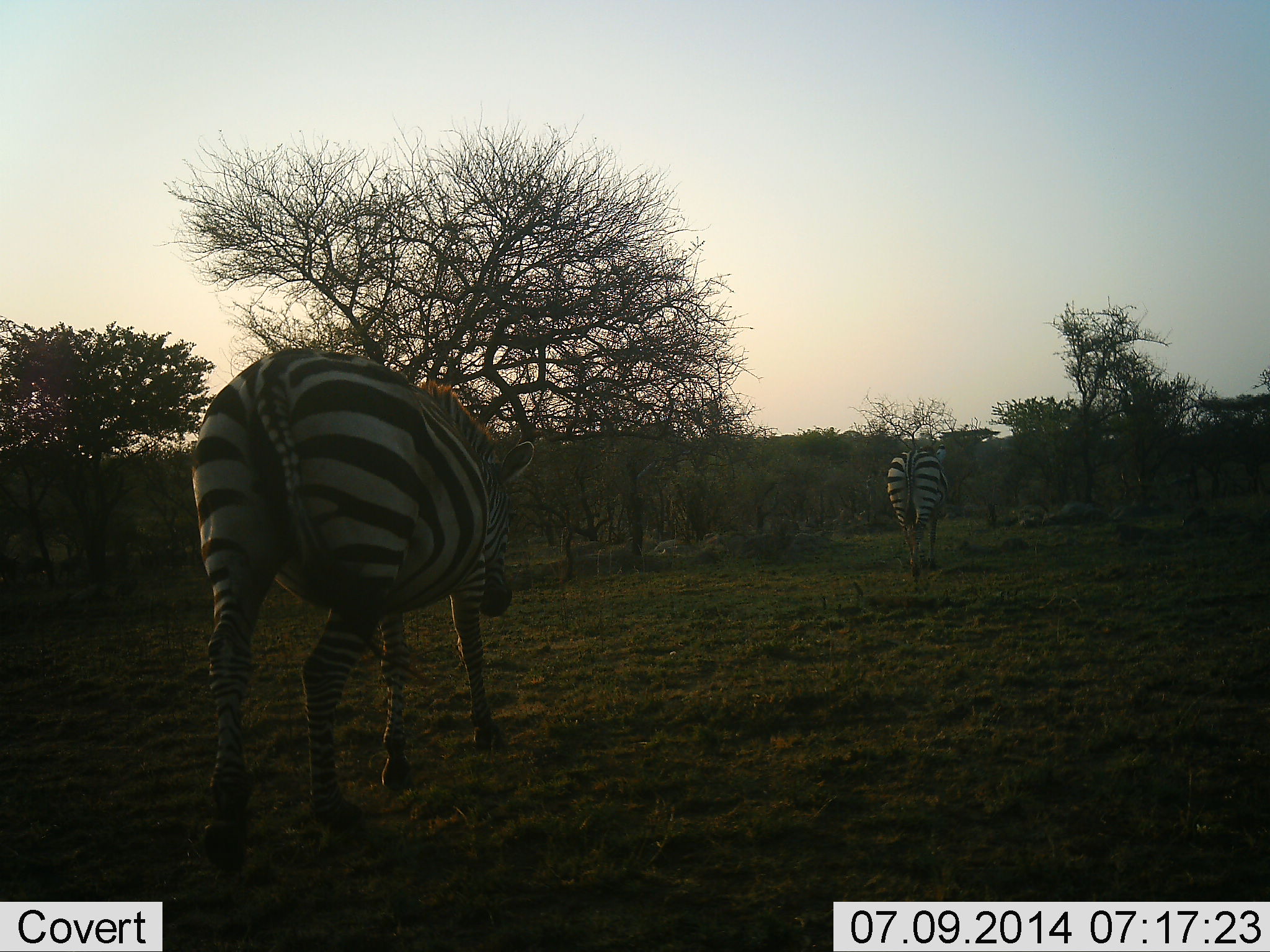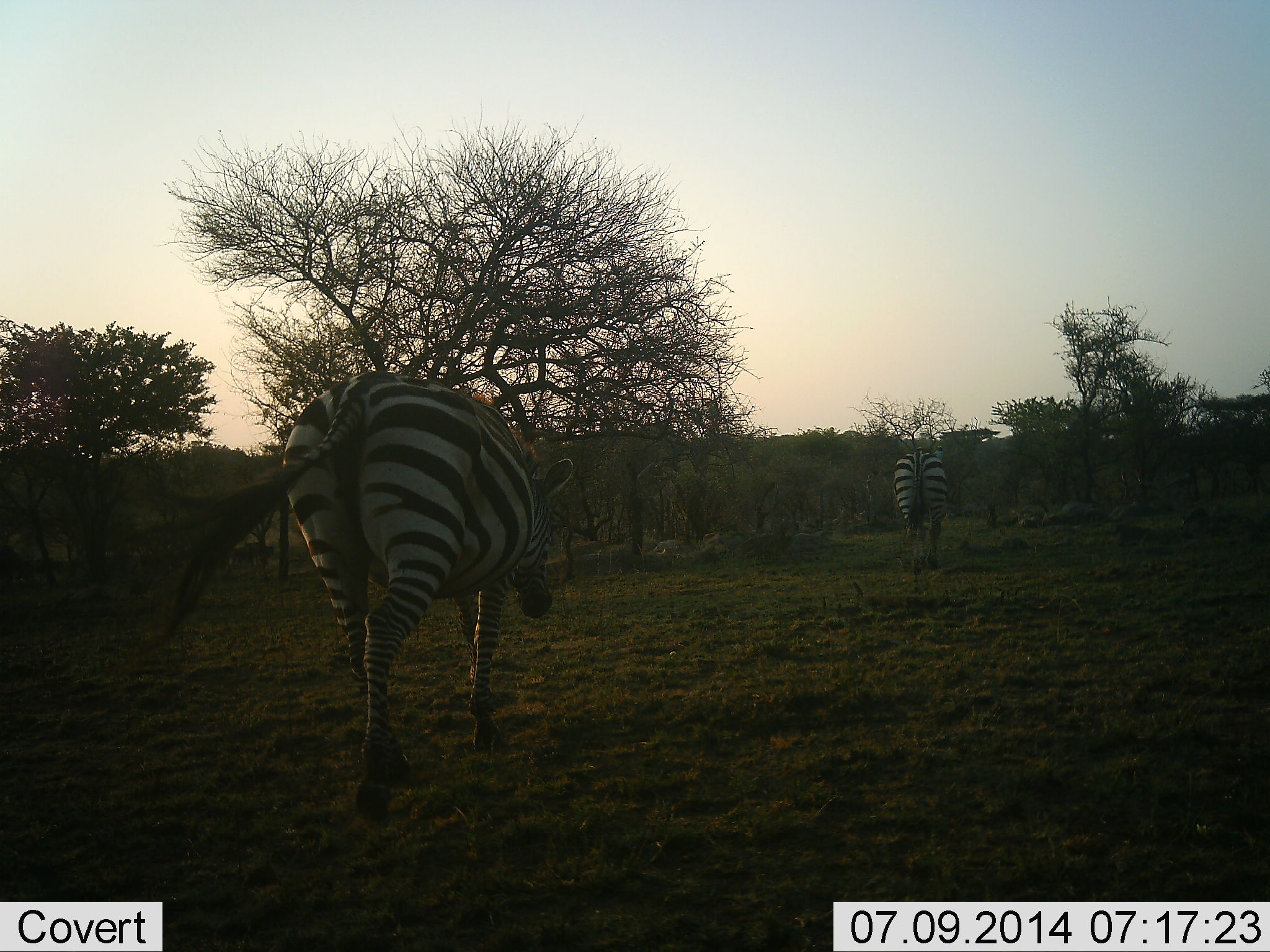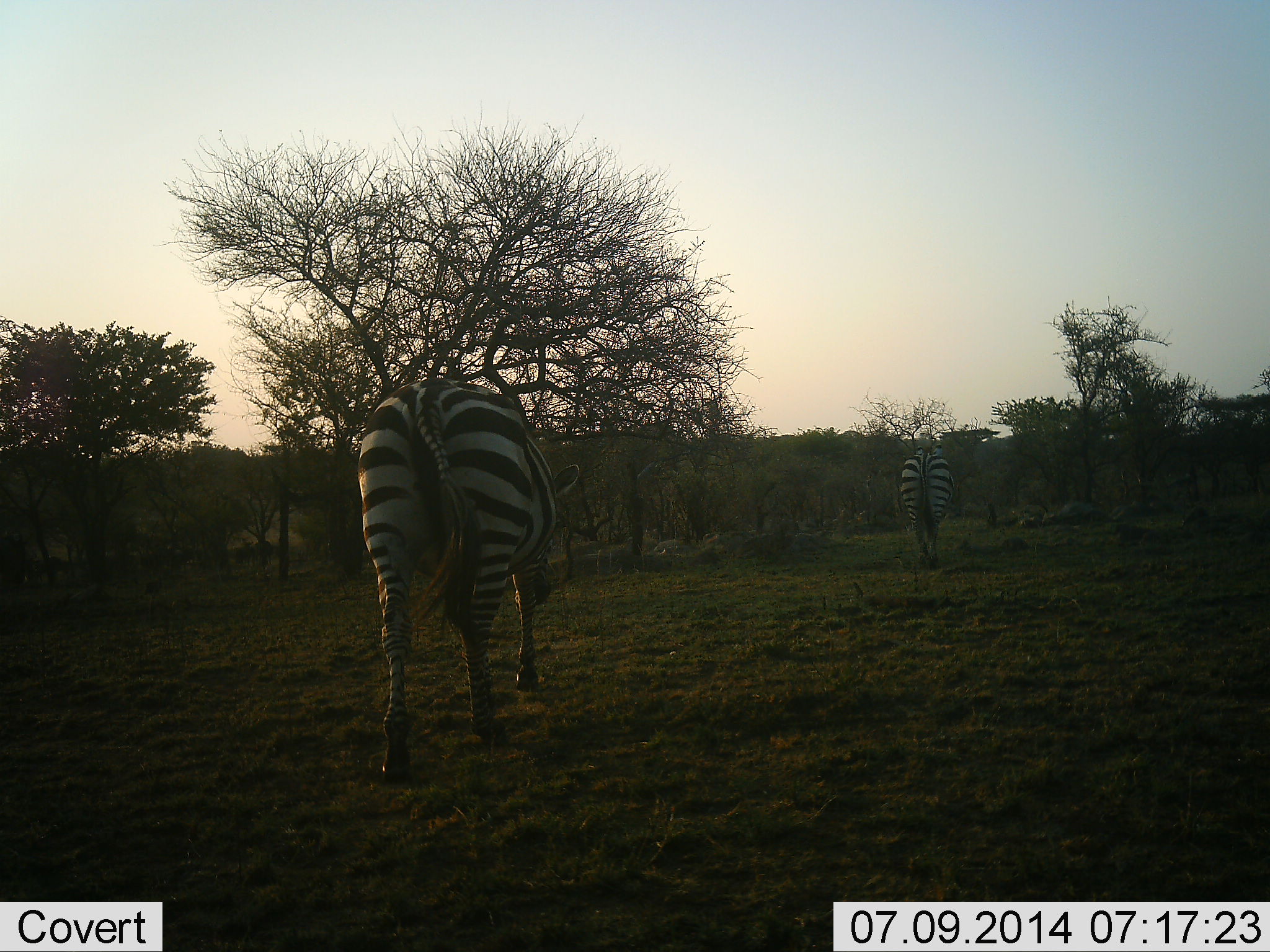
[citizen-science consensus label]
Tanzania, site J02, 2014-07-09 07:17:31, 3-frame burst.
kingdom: Animalia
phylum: Chordata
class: Mammalia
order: Perissodactyla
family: Equidae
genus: Equus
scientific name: Equus quagga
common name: plains zebra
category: zebra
Zebra (plains zebra) (Equus quagga), count 2. Behavior (volunteer vote fractions): standing 0%, resting 0%, moving 91%, interacting 0%. Young present (vote fraction): 0%. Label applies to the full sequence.